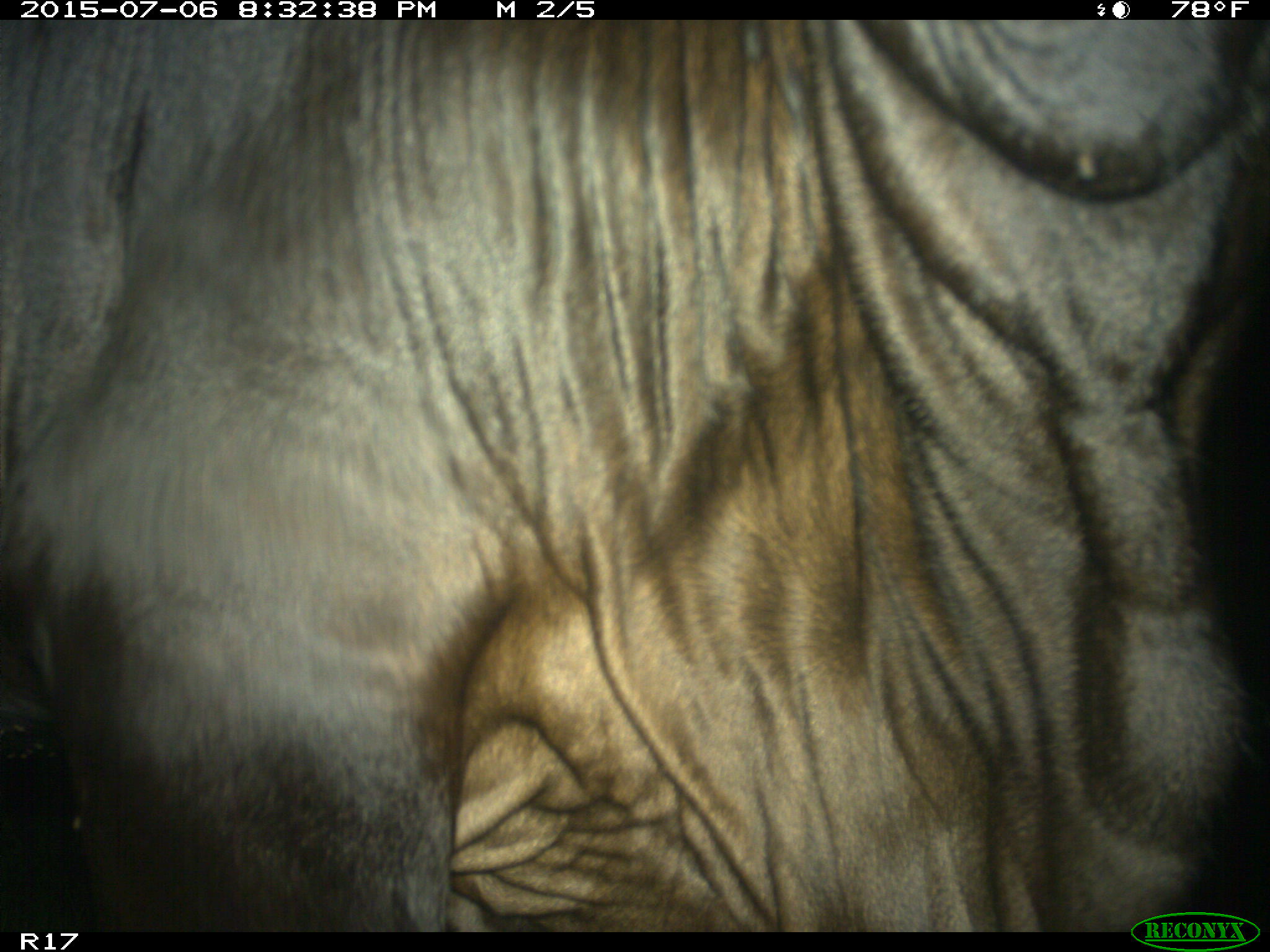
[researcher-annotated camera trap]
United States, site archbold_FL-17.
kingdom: Animalia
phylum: Chordata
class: Mammalia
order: Artiodactyla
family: Bovidae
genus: Bos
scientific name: Bos taurus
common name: domestic cow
Bos taurus (domestic cow).